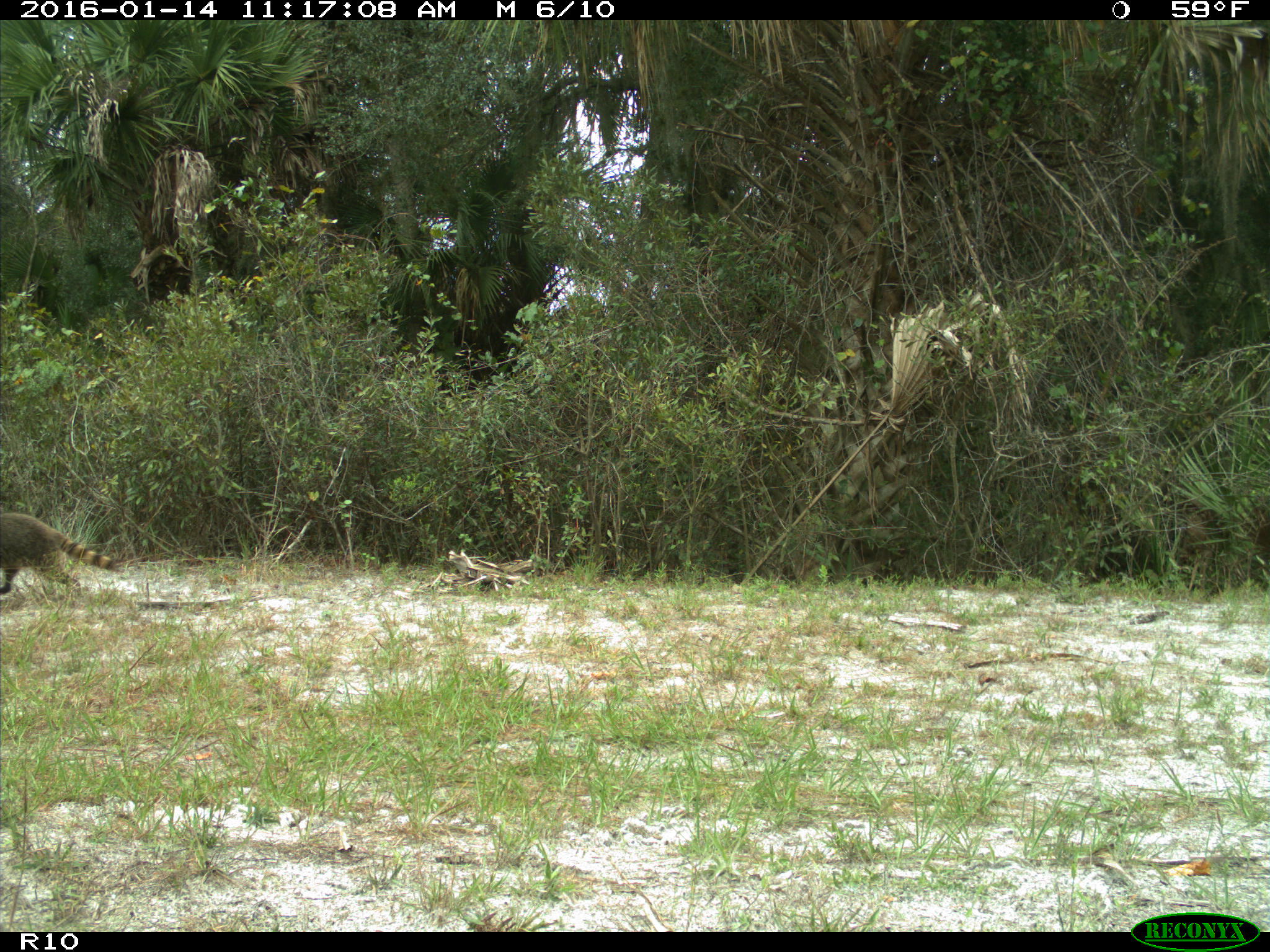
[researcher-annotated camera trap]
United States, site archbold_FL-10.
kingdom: Animalia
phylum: Chordata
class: Mammalia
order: Carnivora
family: Procyonidae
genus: Procyon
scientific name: Procyon lotor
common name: common raccoon